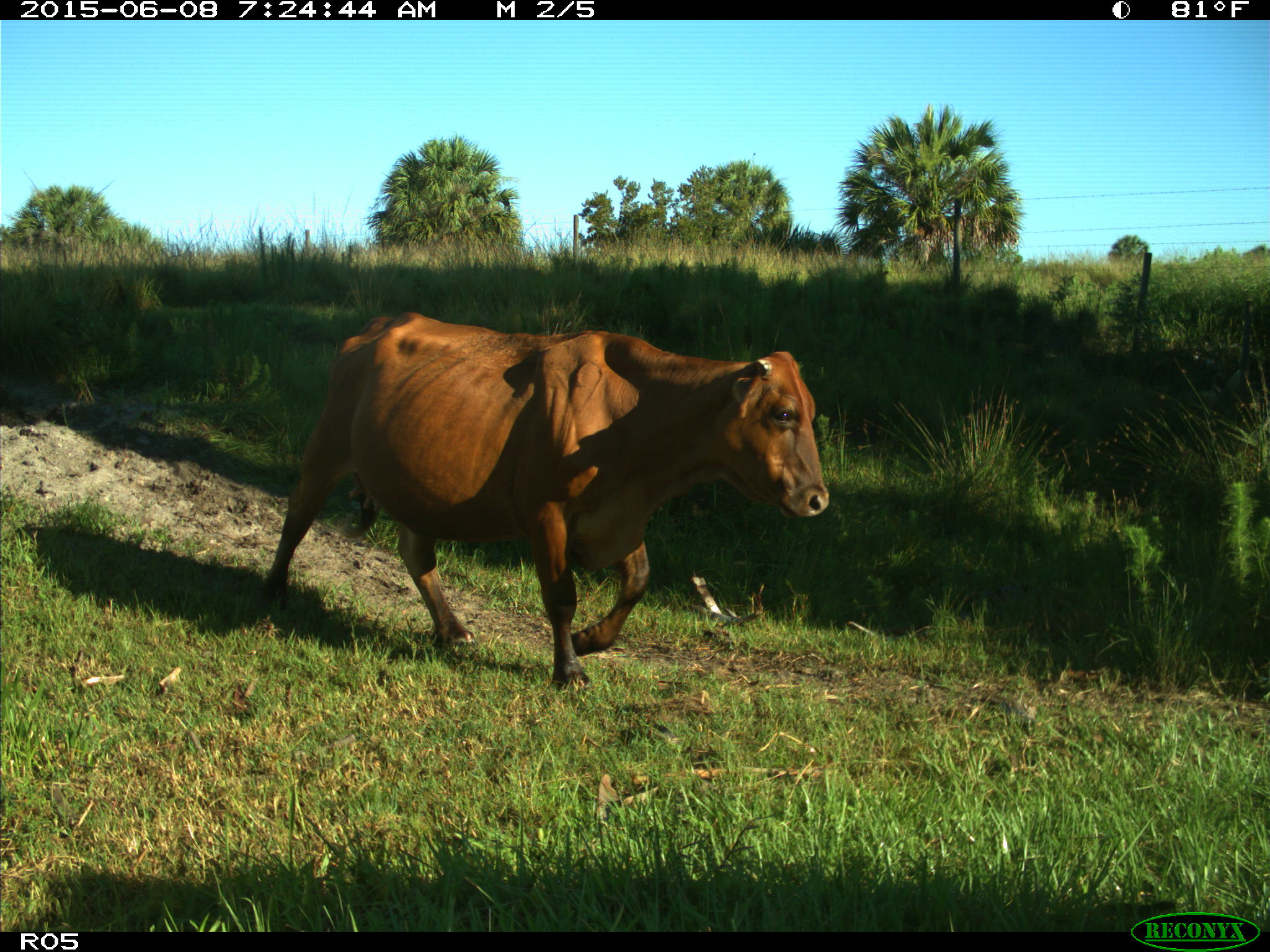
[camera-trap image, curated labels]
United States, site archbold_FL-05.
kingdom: Animalia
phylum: Chordata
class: Mammalia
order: Artiodactyla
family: Bovidae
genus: Bos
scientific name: Bos taurus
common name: domestic cow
Bos taurus (domestic cow).